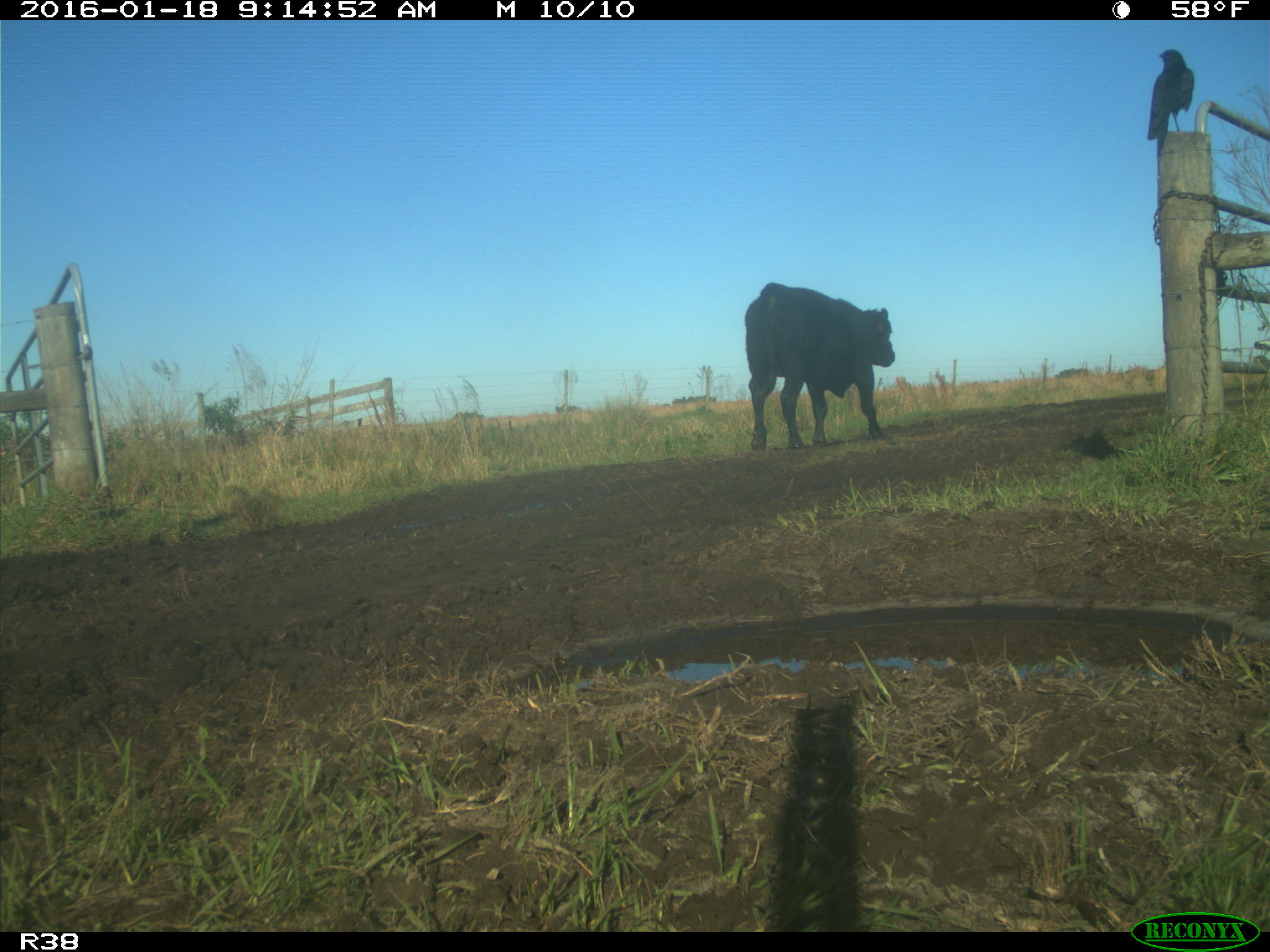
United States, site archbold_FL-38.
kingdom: Animalia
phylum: Chordata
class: Mammalia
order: Artiodactyla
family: Bovidae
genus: Bos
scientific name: Bos taurus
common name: domestic cow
Bos taurus (domestic cow).